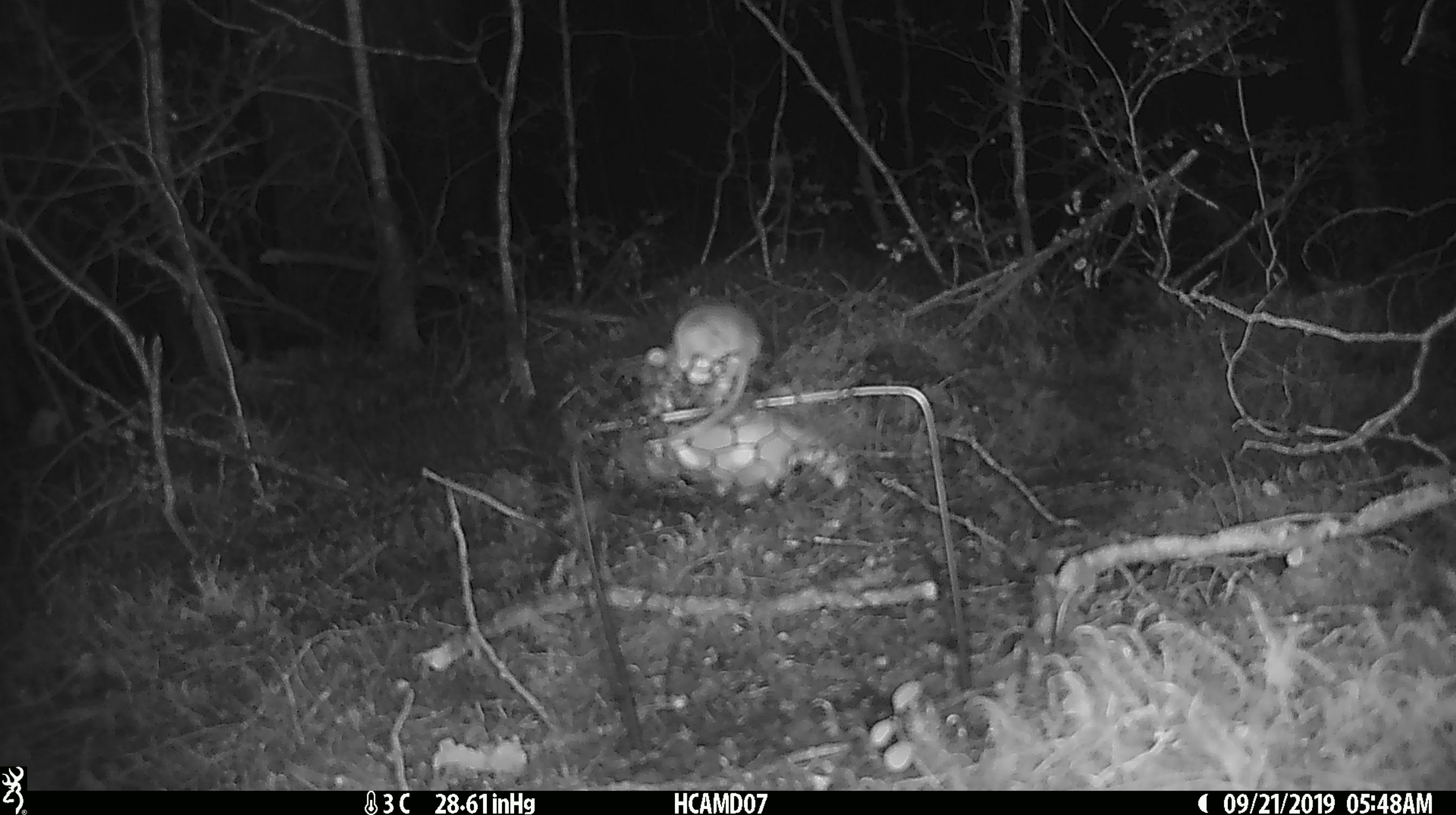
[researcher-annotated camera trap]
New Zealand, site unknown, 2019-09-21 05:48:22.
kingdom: Animalia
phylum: Chordata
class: Mammalia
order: Rodentia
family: Muridae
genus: Mus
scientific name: Mus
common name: mouse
Mouse (Mus).